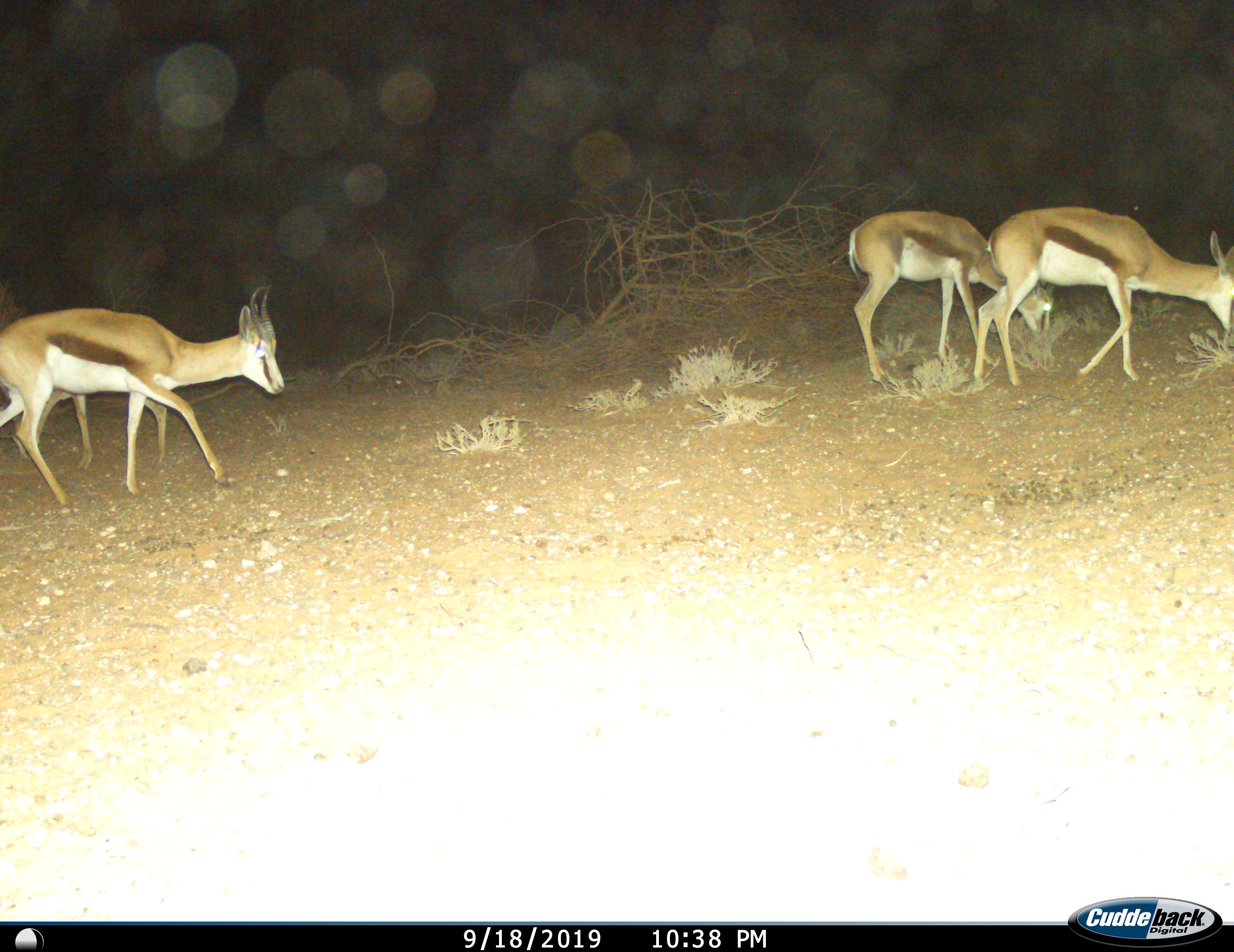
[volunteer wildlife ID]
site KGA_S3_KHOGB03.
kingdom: Animalia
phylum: Chordata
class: Mammalia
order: Artiodactyla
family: Bovidae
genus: Antidorcas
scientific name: Antidorcas marsupialis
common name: springbok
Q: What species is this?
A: Springbok (Antidorcas marsupialis).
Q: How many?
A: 3.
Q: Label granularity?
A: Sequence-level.